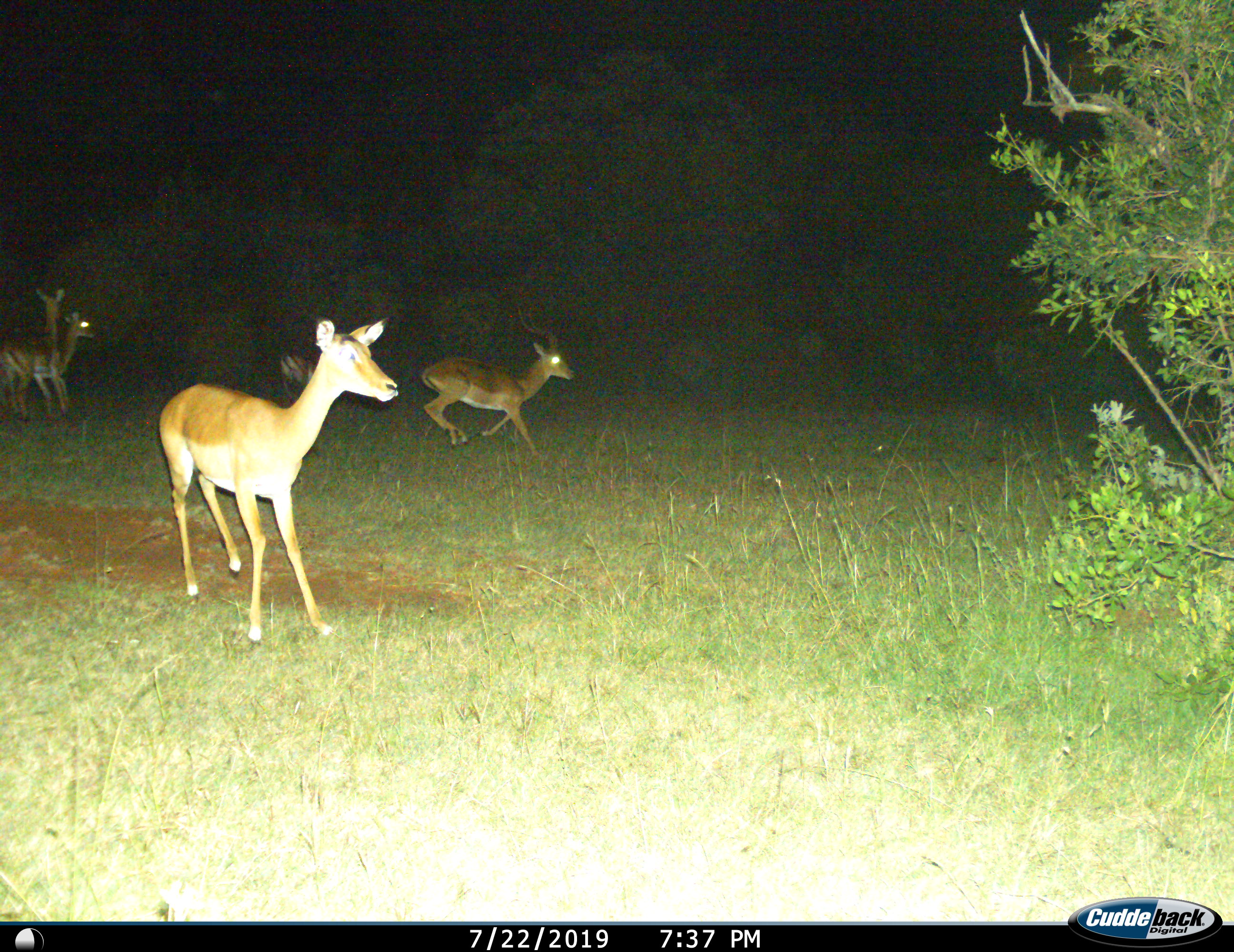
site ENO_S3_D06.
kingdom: Animalia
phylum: Chordata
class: Mammalia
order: Artiodactyla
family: Bovidae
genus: Aepyceros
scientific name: Aepyceros melampus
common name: impala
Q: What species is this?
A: Impala (Aepyceros melampus).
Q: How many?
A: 5.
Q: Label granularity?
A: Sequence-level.